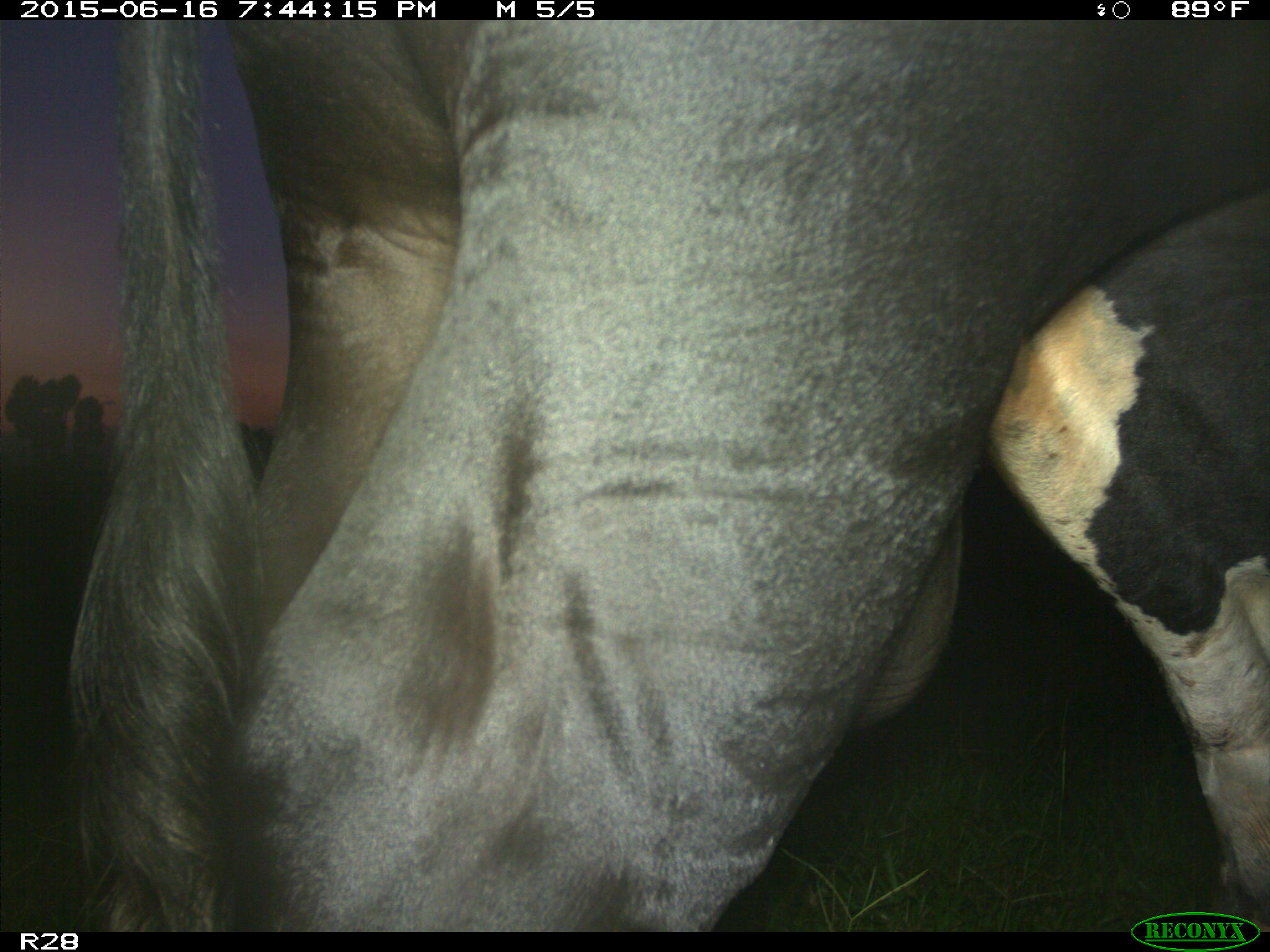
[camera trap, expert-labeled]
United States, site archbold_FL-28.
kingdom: Animalia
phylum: Chordata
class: Mammalia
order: Artiodactyla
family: Bovidae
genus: Bos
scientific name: Bos taurus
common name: domestic cow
Bos taurus (domestic cow).